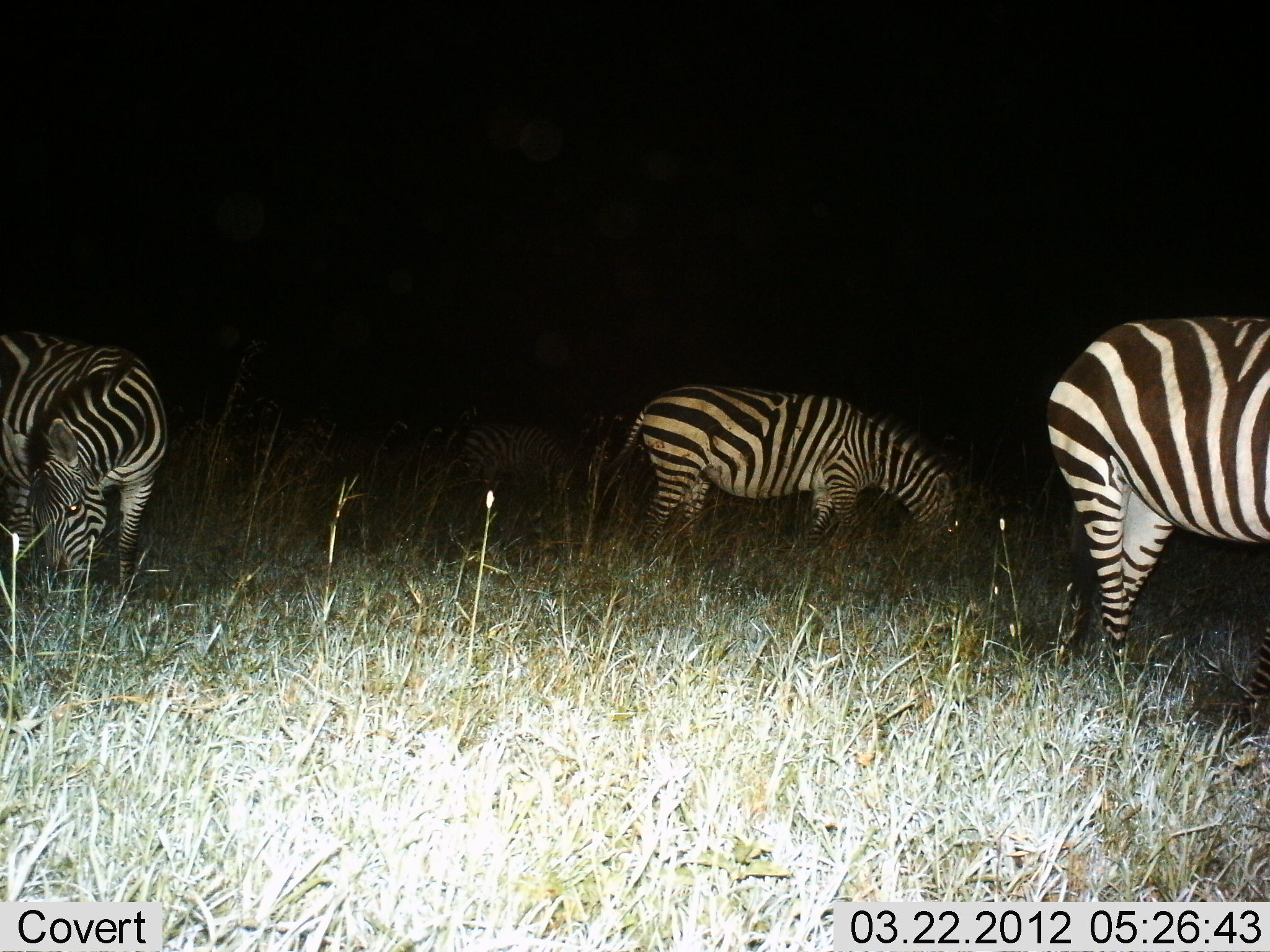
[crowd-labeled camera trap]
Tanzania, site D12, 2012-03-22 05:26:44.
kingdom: Animalia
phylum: Chordata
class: Mammalia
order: Perissodactyla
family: Equidae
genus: Equus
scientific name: Equus quagga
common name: plains zebra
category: zebra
Zebra (plains zebra) (Equus quagga), count 3. Behavior (volunteer vote fractions): standing 33%, resting 0%, moving 0%, interacting 0%. Young present (vote fraction): 0%. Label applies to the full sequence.